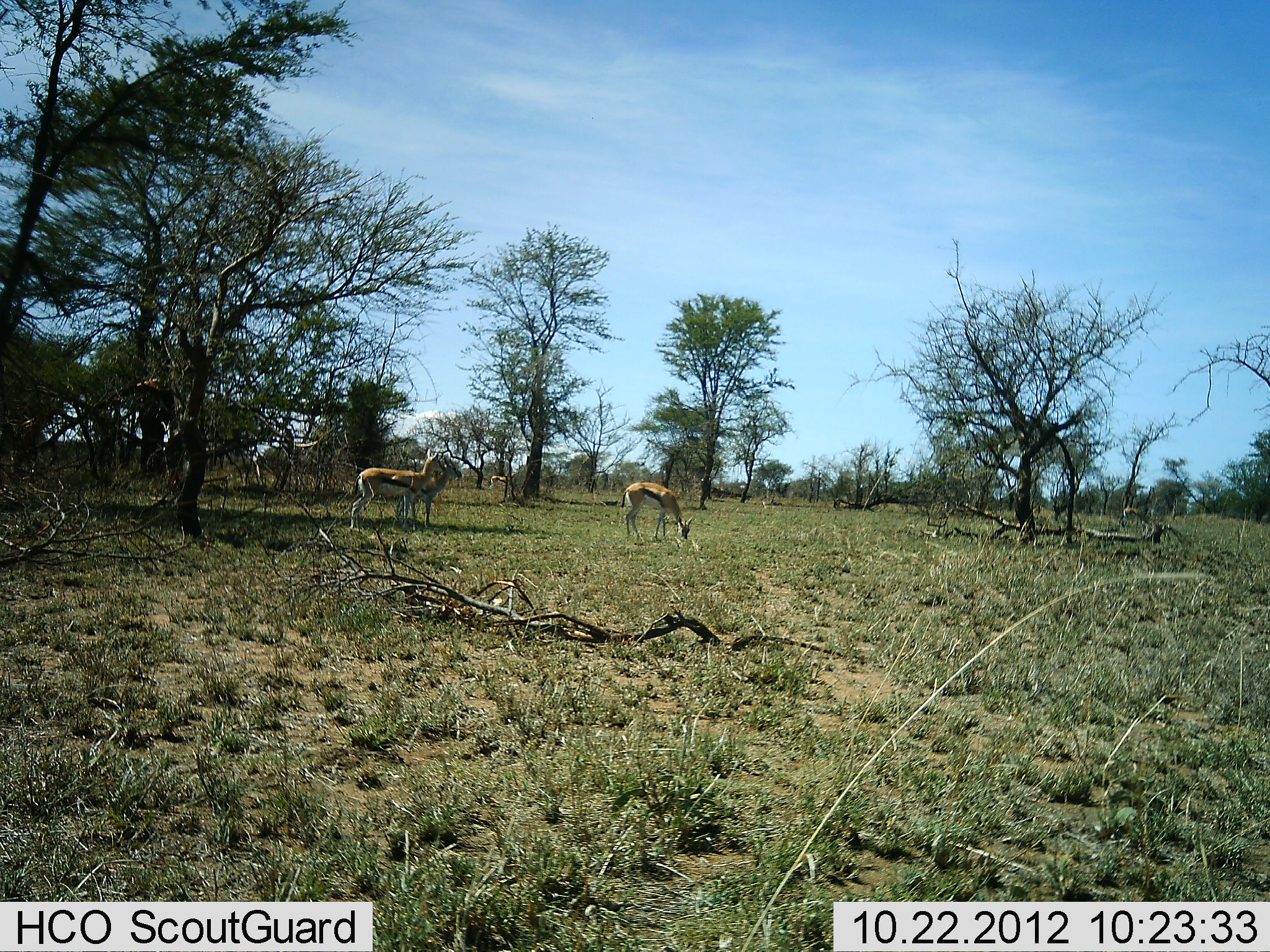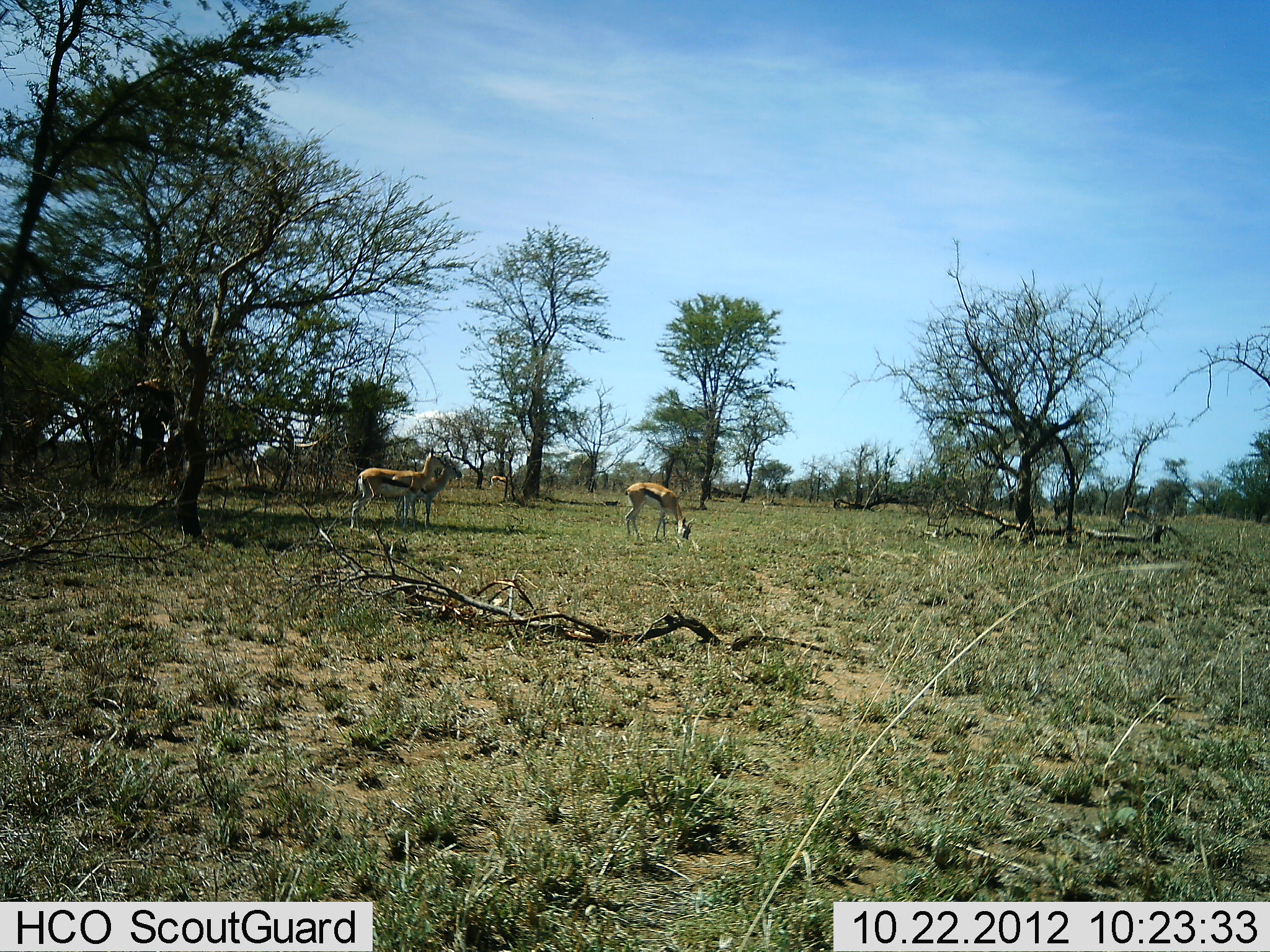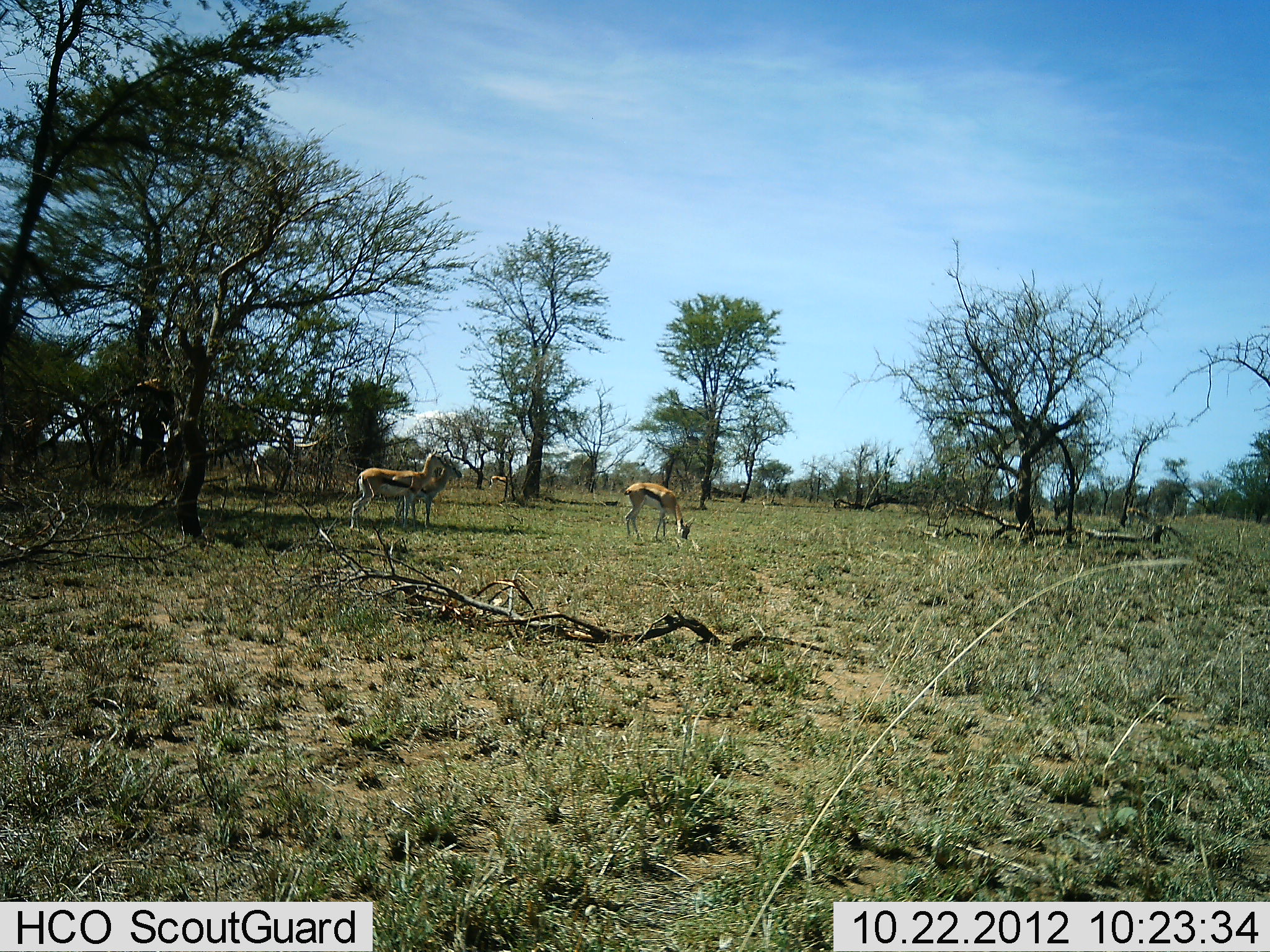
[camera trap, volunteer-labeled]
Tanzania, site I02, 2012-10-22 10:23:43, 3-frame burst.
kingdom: Animalia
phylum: Chordata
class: Mammalia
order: Artiodactyla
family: Bovidae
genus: Eudorcas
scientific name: Eudorcas thomsonii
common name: thomson's gazelle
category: gazellethomsons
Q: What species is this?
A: Gazellethomsons (thomson's gazelle) (Eudorcas thomsonii).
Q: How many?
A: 4.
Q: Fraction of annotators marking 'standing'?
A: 100%.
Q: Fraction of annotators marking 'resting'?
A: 0%.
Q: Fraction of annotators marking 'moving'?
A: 0%.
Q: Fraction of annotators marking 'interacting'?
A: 0%.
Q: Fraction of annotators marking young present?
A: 0%.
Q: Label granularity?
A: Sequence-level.